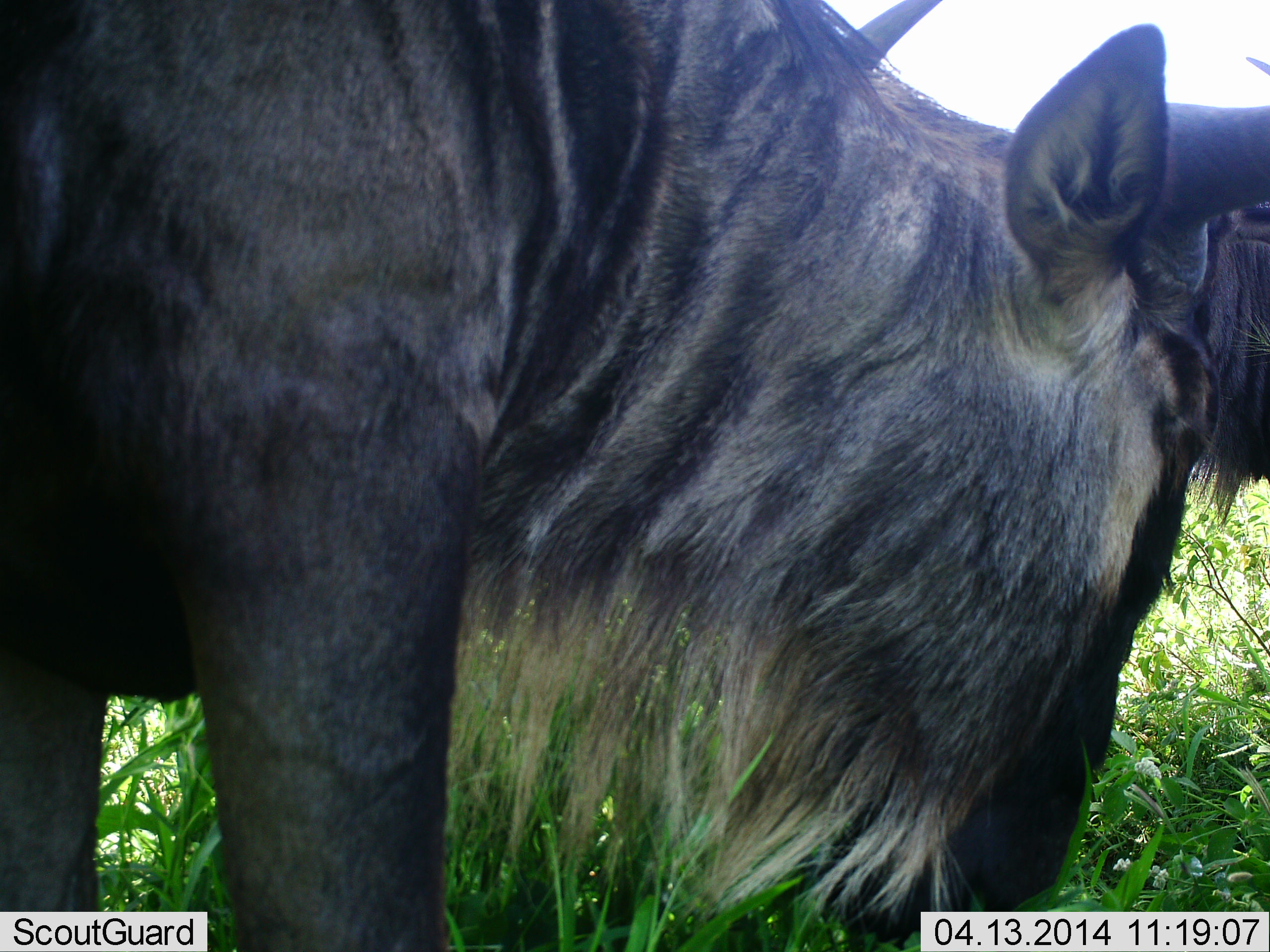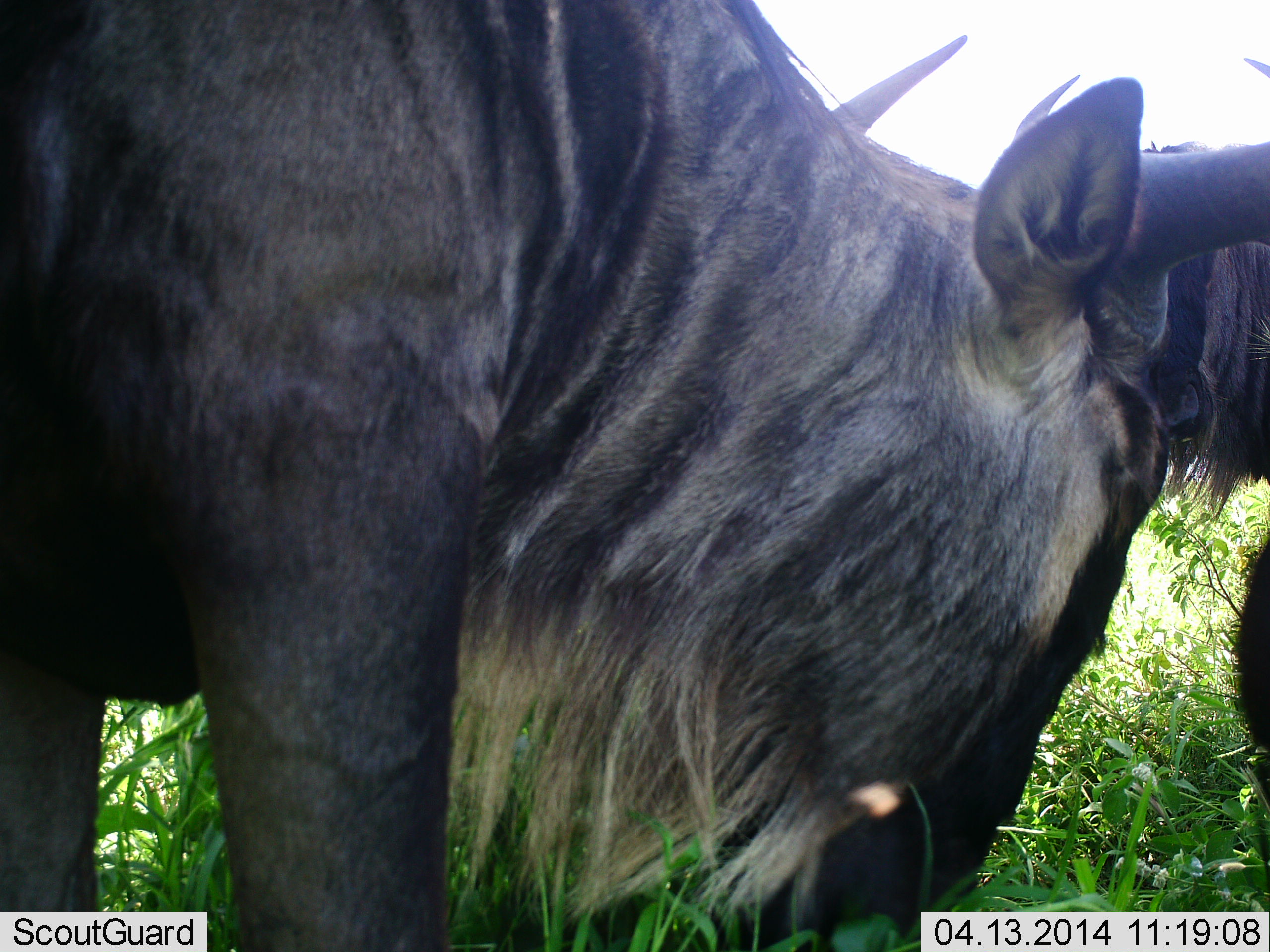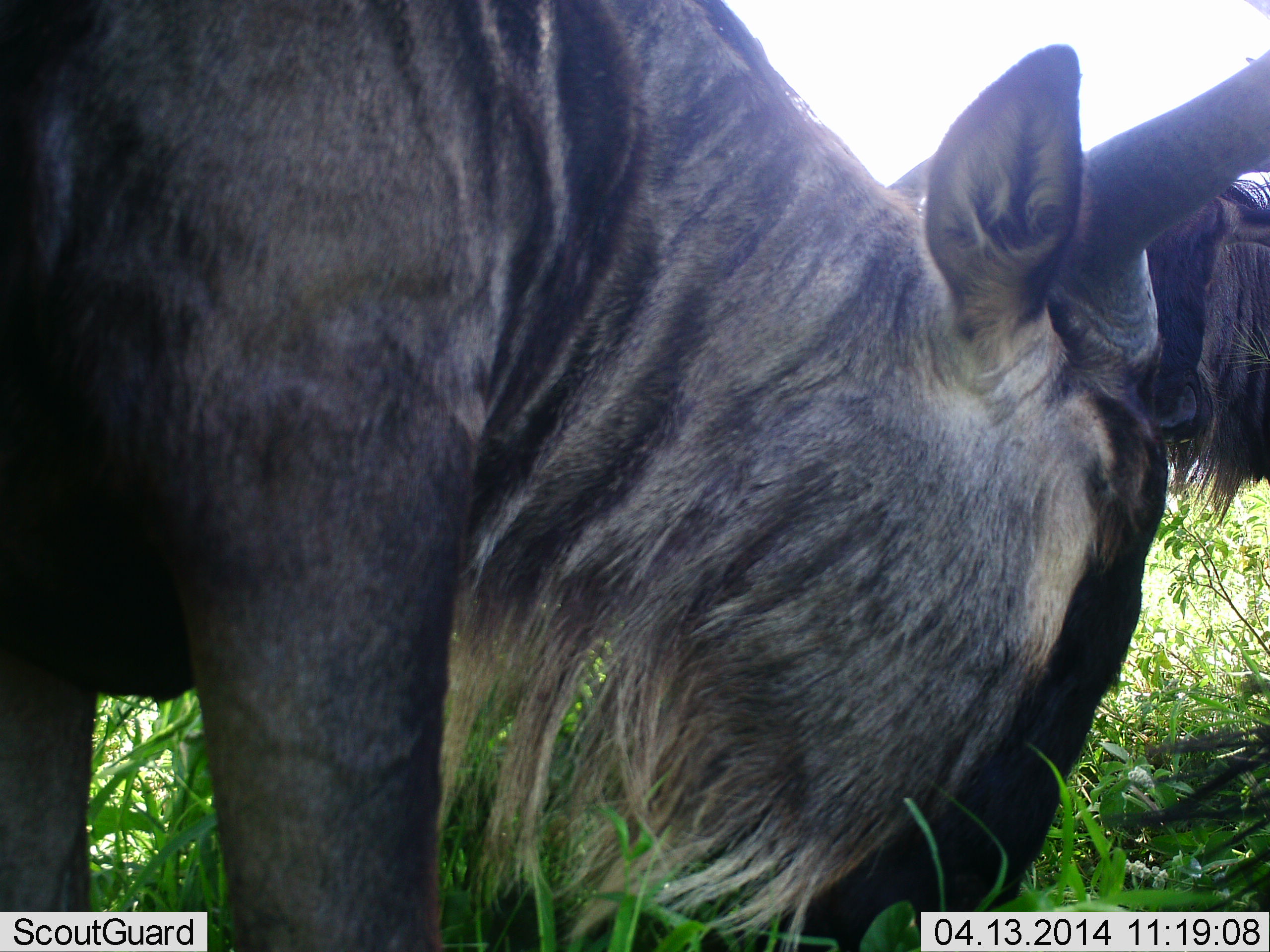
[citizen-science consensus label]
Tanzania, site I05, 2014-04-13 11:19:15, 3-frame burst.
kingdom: Animalia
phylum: Chordata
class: Mammalia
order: Artiodactyla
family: Bovidae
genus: Connochaetes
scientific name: Connochaetes taurinus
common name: blue wildebeest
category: wildebeest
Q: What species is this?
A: Wildebeest (blue wildebeest) (Connochaetes taurinus).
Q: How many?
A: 2.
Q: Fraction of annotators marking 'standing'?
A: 40%.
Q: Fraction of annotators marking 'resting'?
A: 0%.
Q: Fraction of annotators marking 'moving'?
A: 0%.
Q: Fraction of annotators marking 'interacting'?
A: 20%.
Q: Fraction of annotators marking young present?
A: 0%.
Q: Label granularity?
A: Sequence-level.